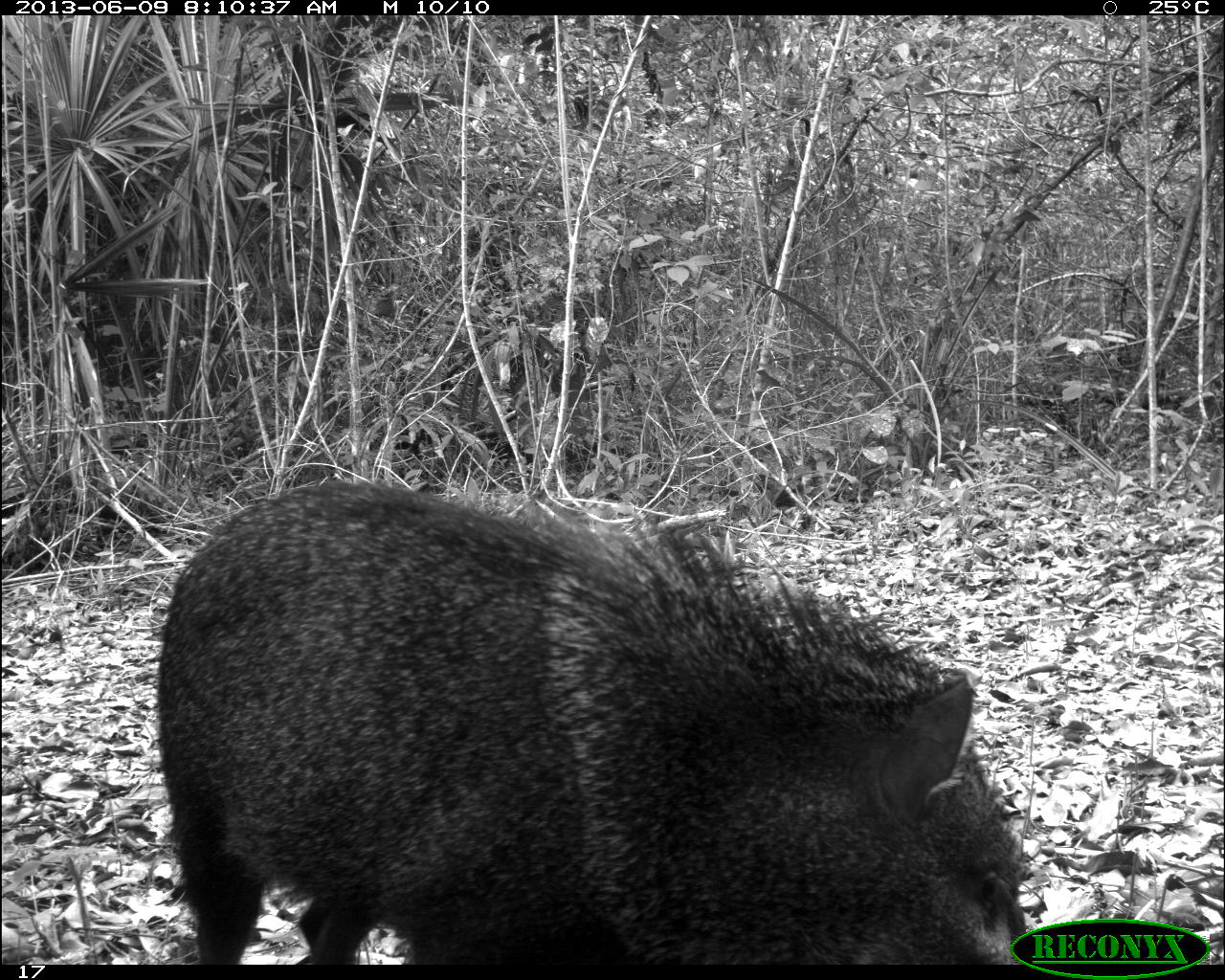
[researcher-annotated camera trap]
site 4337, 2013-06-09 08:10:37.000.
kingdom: Animalia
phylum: Chordata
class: Mammalia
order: Artiodactyla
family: Tayassuidae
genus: Pecari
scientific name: Pecari tajacu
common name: collared peccary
Pecari tajacu (collared peccary), count 2.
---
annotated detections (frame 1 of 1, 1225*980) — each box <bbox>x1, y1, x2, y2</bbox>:
pecari tajacu: <bbox>152, 477, 1010, 964</bbox>